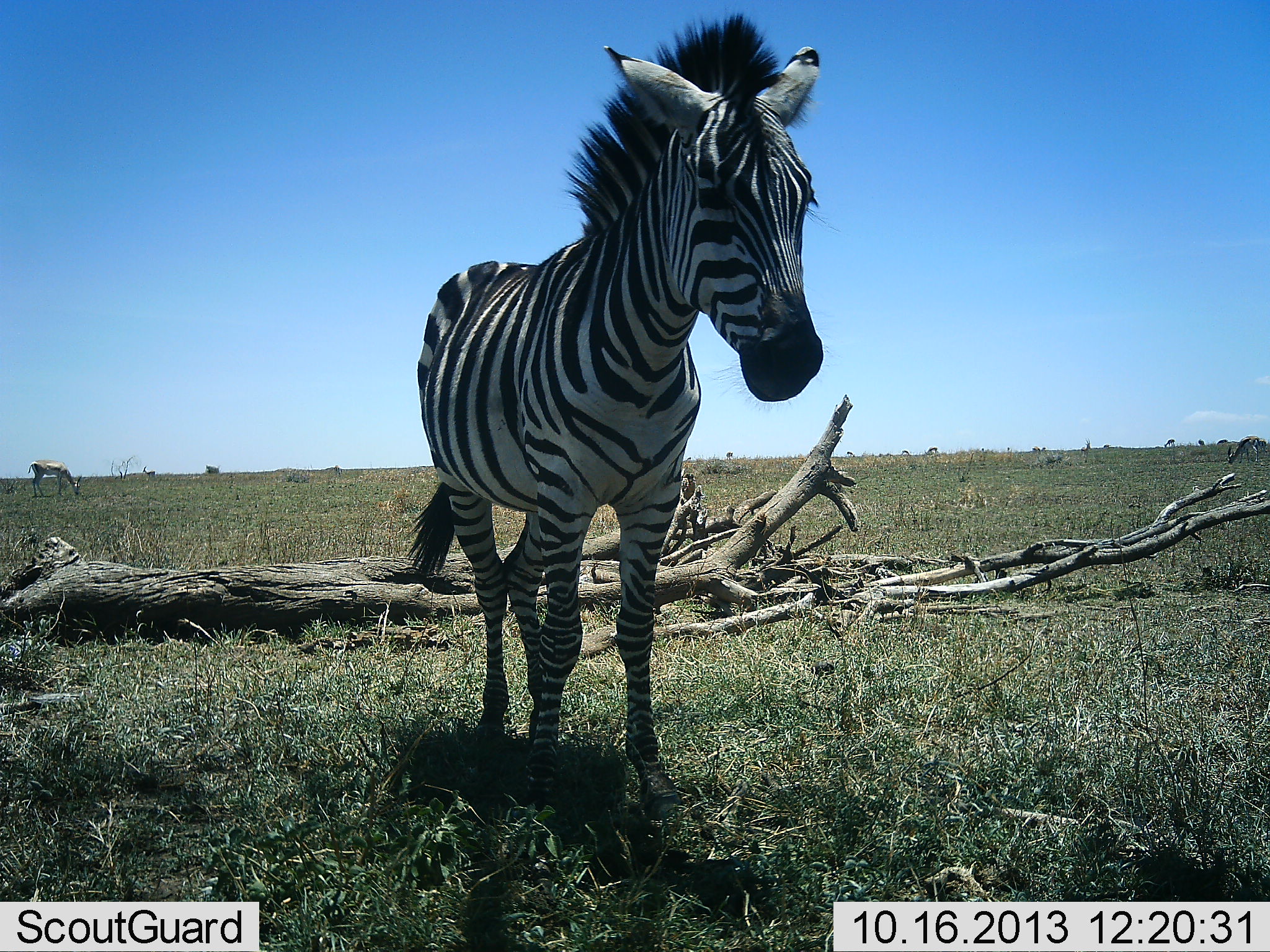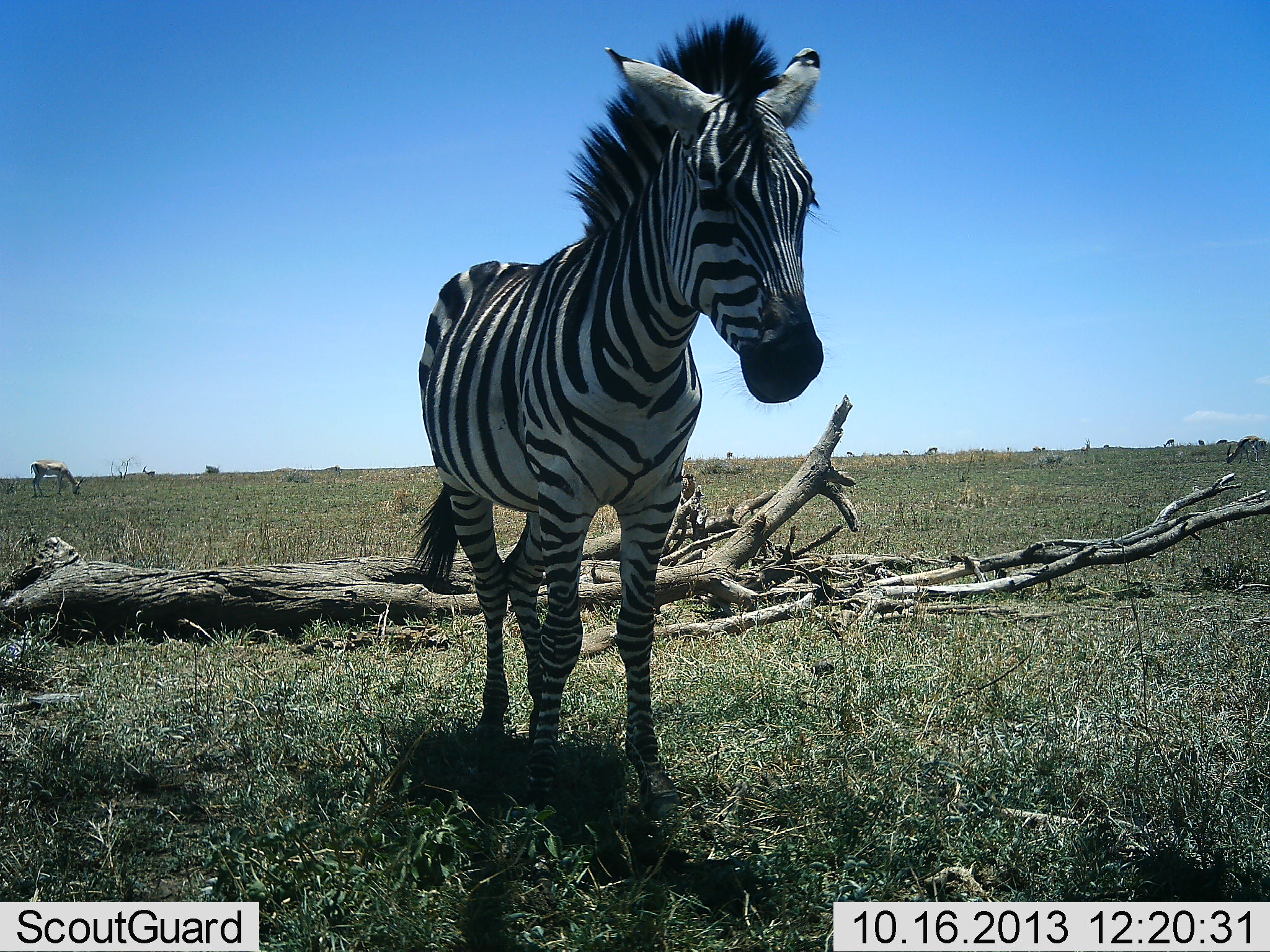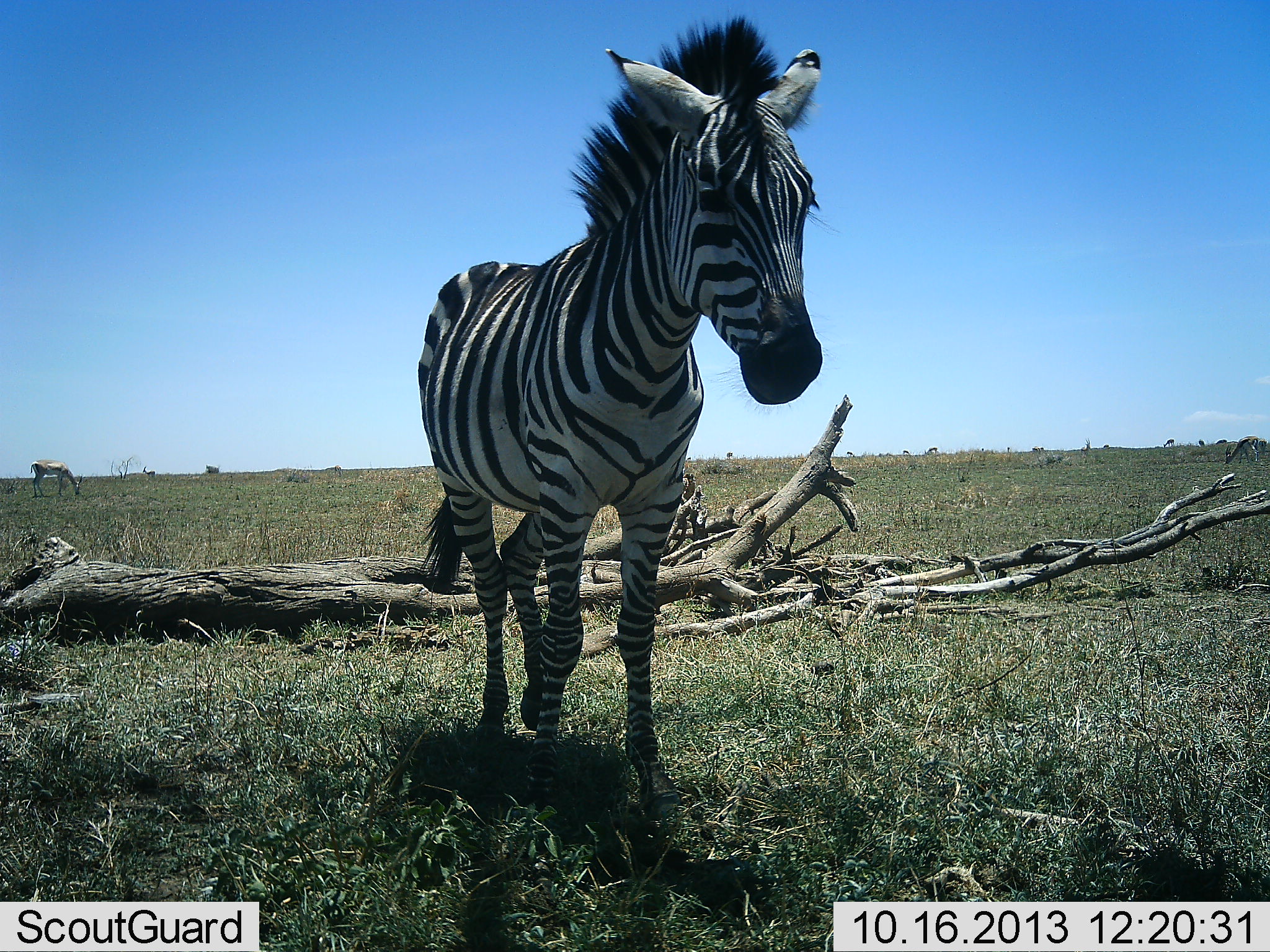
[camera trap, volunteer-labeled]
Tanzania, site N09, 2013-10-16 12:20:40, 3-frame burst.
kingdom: Animalia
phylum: Chordata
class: Mammalia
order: Artiodactyla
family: Bovidae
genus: Nanger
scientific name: Nanger granti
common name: grant's gazelle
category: gazellegrants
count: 2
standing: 33%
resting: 0%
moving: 0%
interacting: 0%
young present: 0%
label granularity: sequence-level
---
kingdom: Animalia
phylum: Chordata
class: Mammalia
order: Perissodactyla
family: Equidae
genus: Equus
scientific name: Equus quagga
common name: plains zebra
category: zebra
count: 1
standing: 92%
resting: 4%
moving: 4%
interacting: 4%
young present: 0%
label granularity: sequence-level